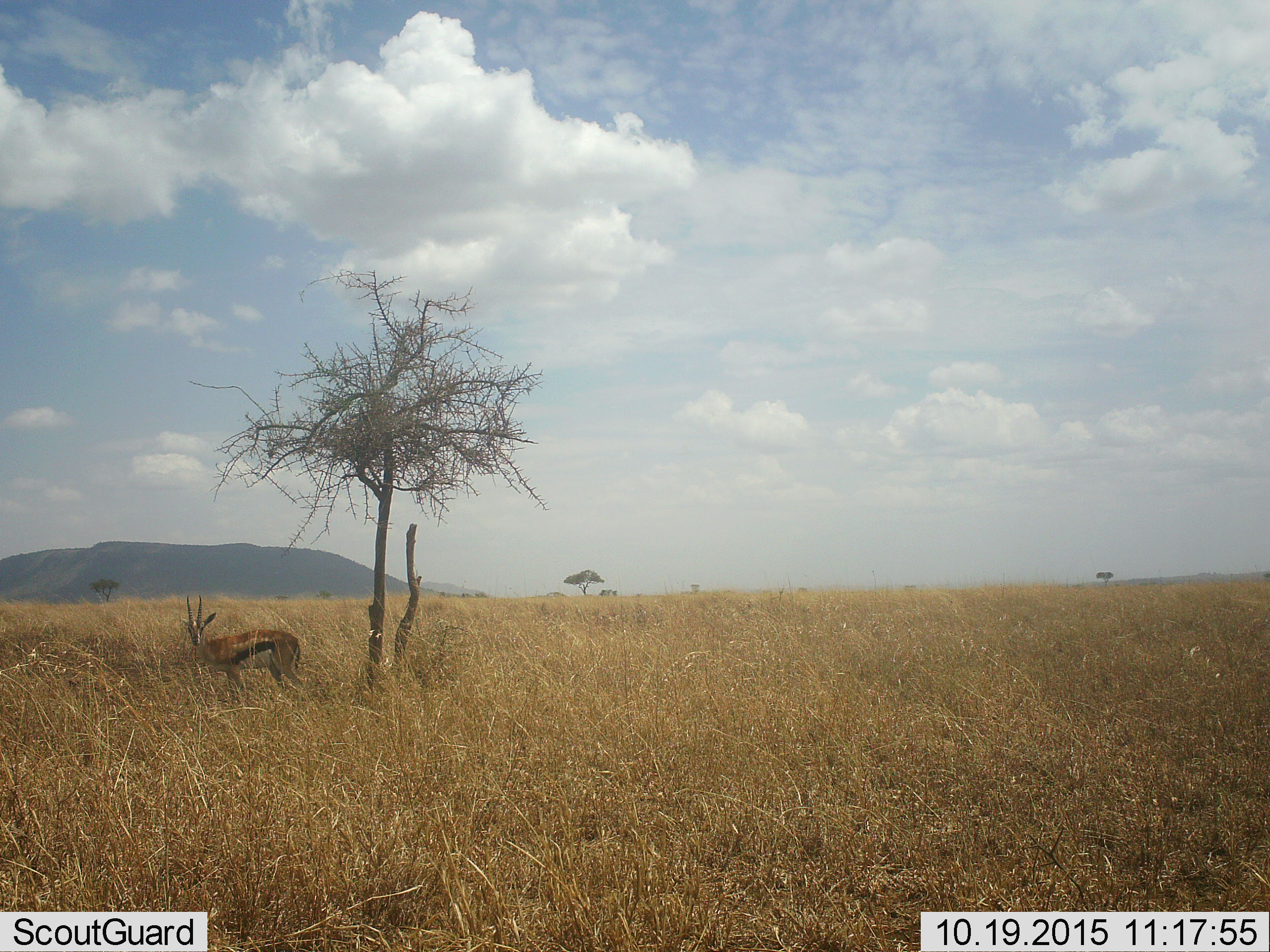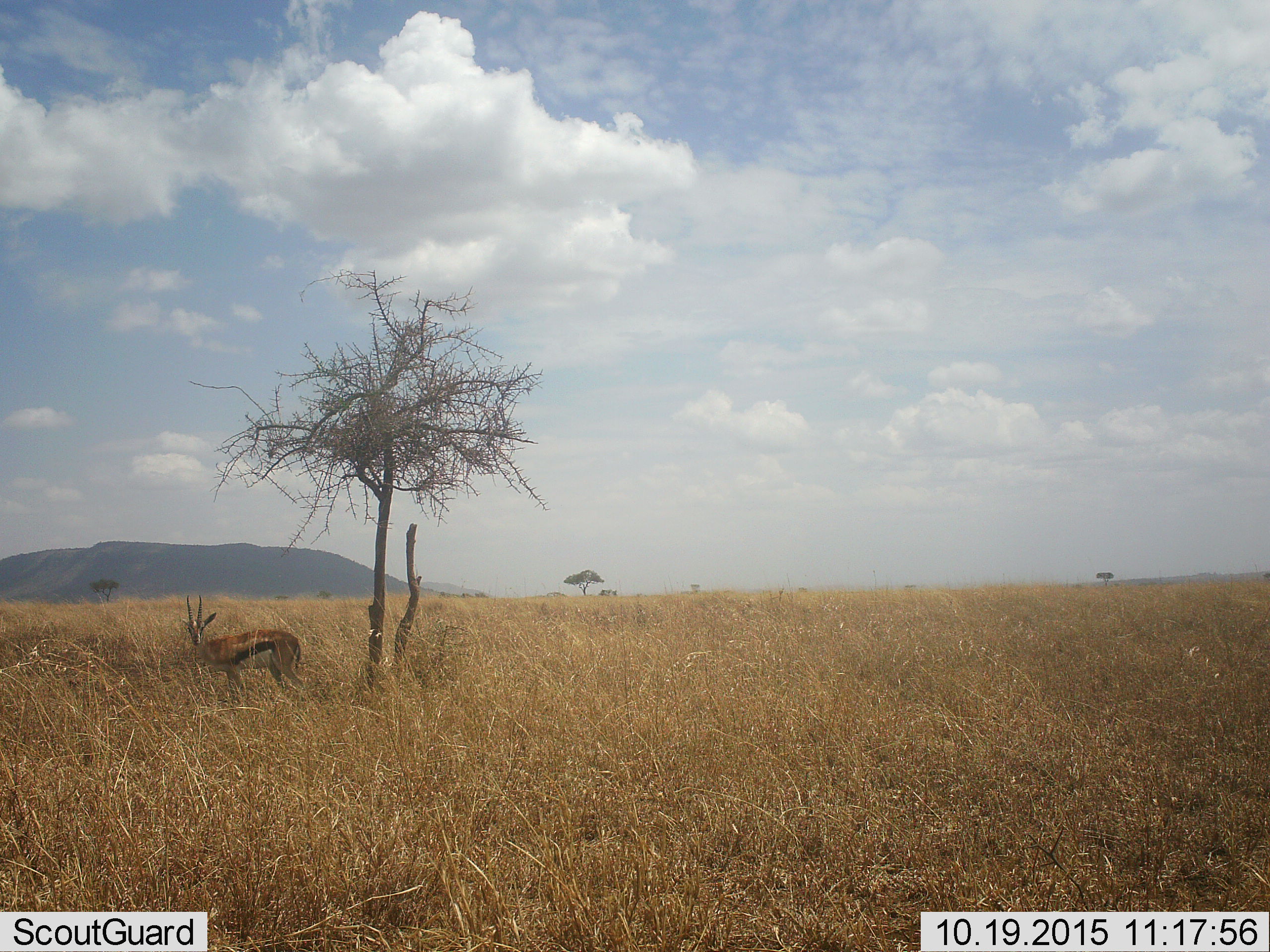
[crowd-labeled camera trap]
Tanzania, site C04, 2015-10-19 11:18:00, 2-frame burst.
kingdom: Animalia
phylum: Chordata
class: Mammalia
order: Artiodactyla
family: Bovidae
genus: Eudorcas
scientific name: Eudorcas thomsonii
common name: thomson's gazelle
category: gazellethomsons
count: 1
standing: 88%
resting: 6%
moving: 6%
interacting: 0%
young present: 6%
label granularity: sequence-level